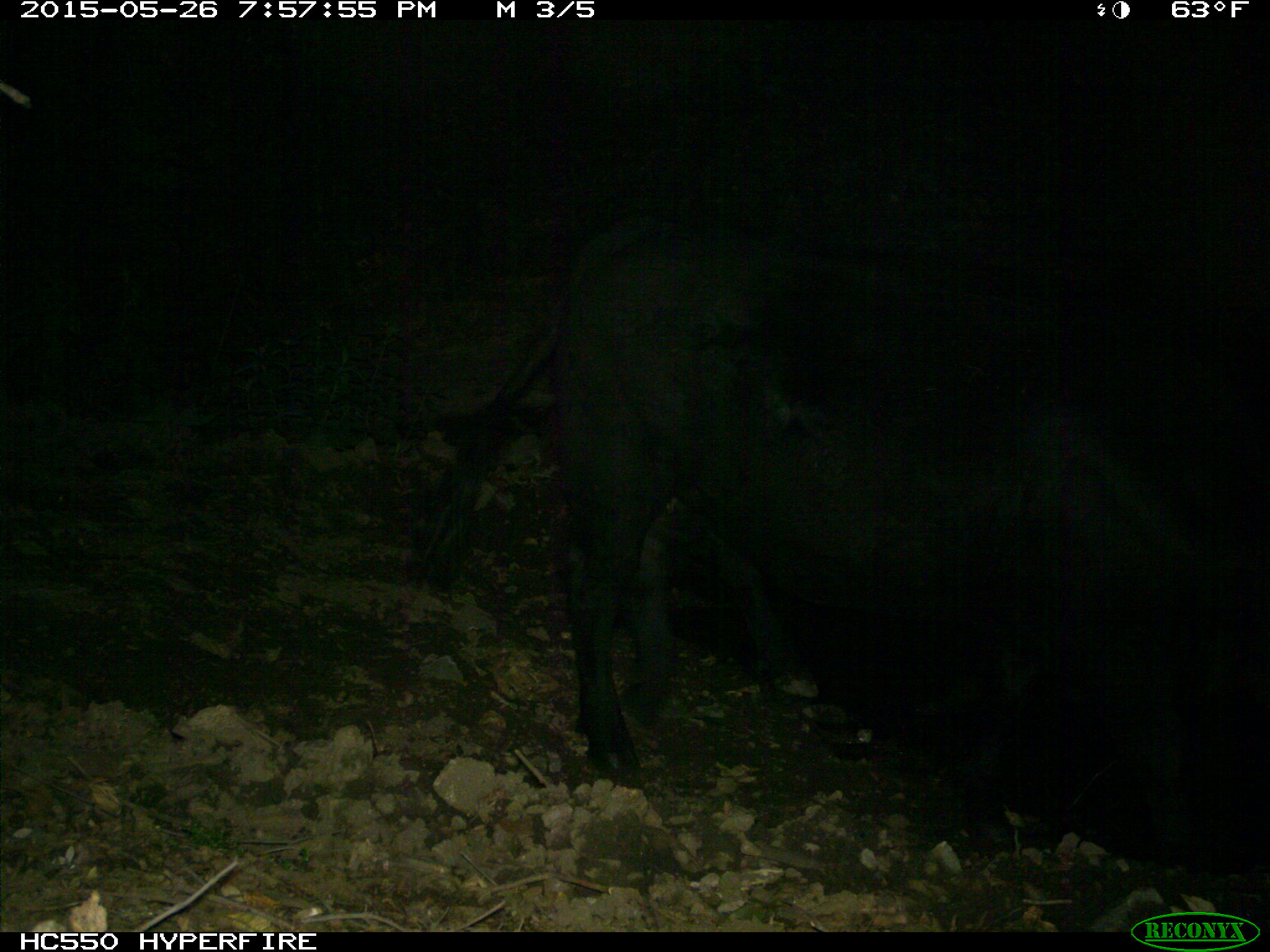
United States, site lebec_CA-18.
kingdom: Animalia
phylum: Chordata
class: Mammalia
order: Artiodactyla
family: Bovidae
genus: Bos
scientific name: Bos taurus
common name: domestic cow